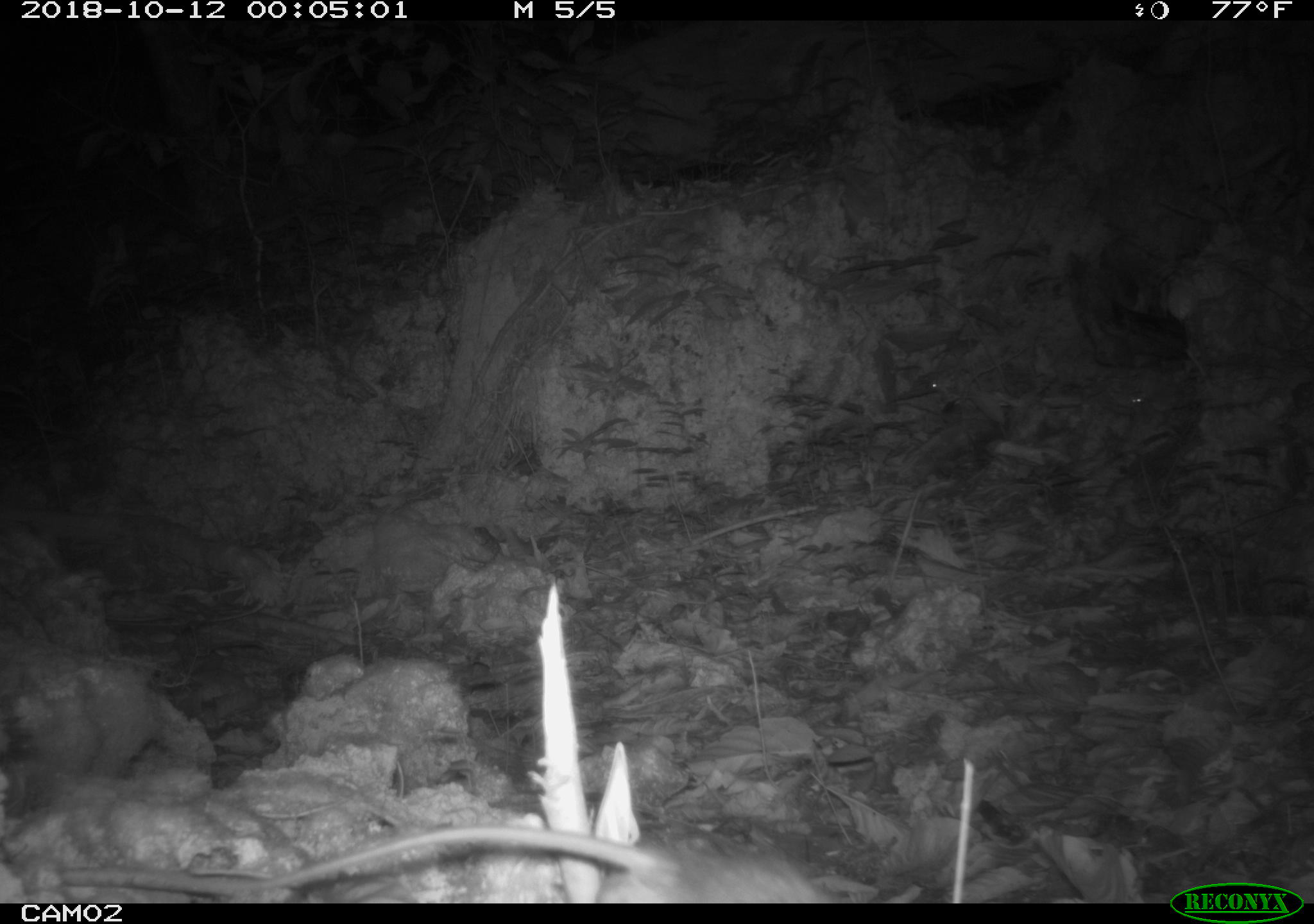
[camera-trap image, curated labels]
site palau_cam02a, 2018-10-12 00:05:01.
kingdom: Animalia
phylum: Chordata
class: Mammalia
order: Rodentia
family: Muridae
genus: Rattus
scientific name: Rattus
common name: rat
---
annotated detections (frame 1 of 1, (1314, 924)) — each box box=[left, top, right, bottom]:
rat: box=[266, 821, 846, 905]